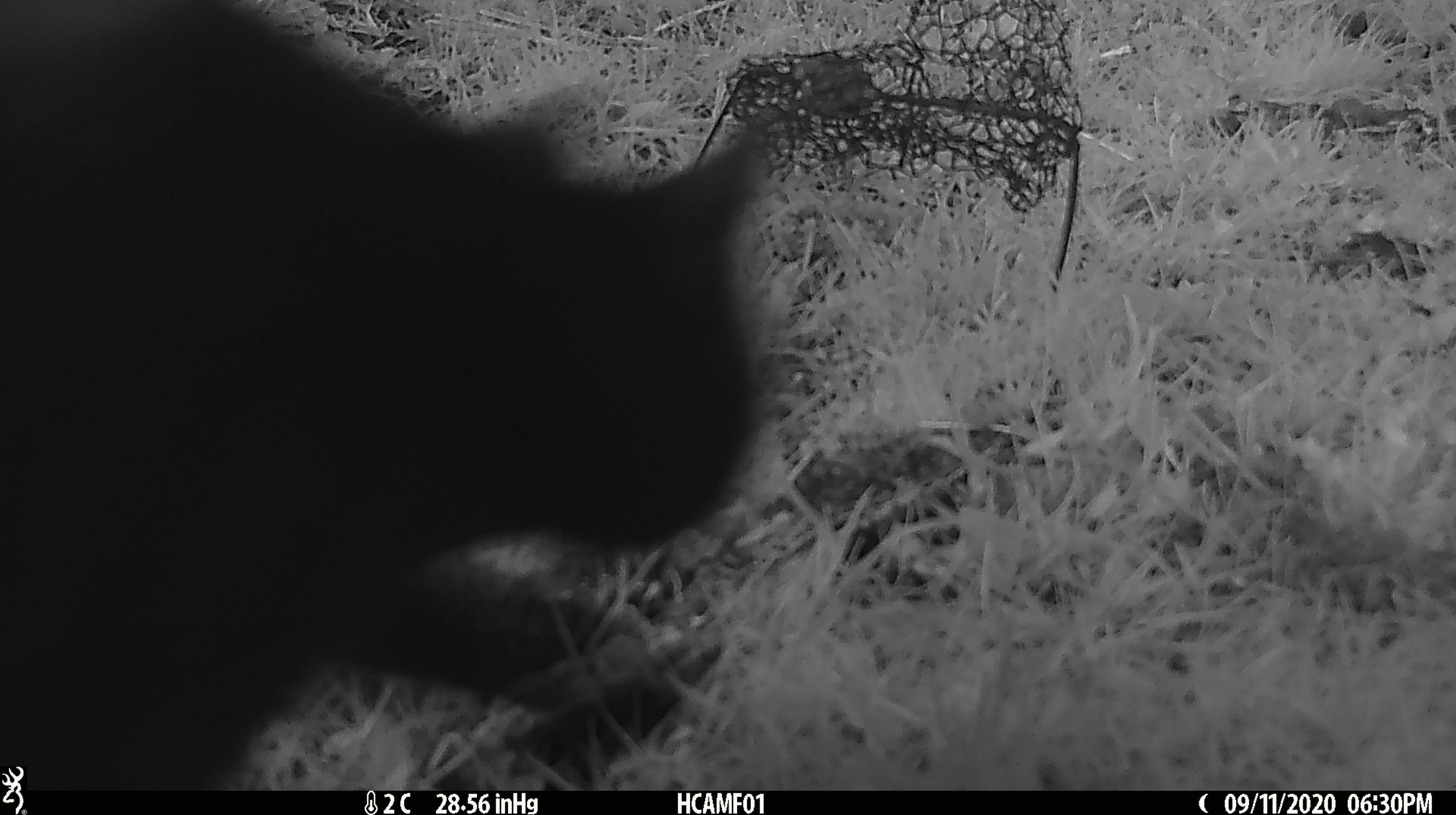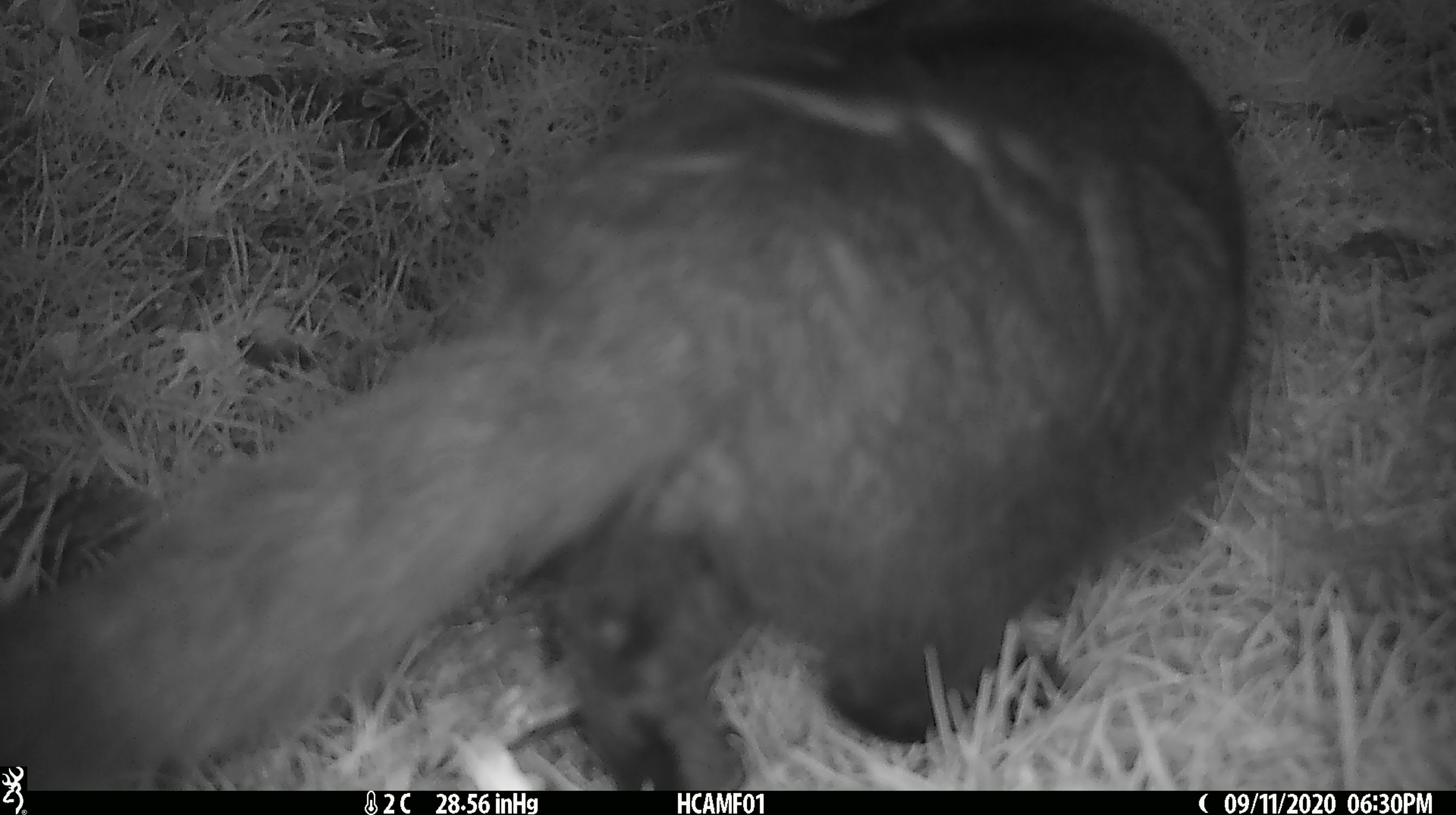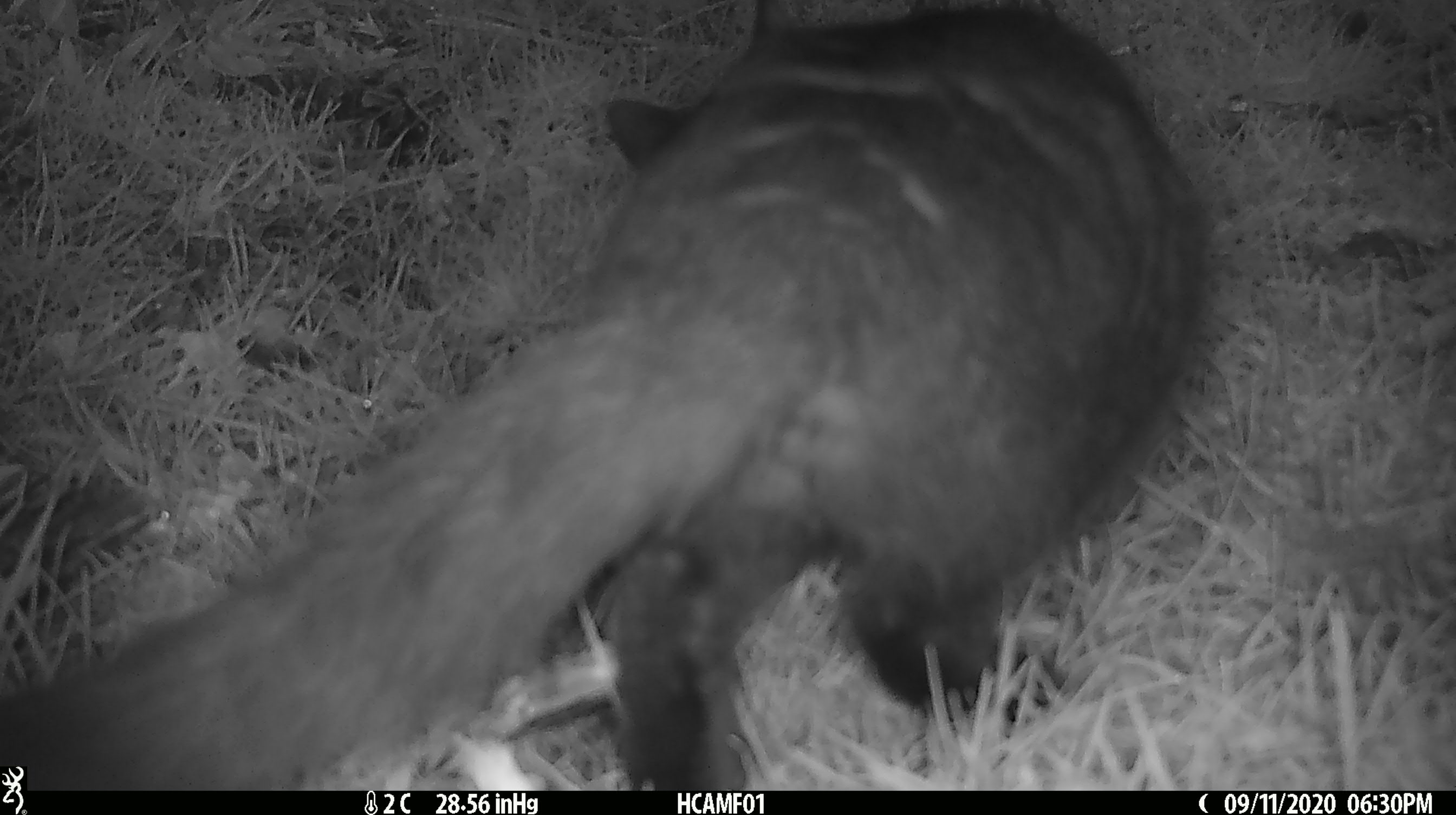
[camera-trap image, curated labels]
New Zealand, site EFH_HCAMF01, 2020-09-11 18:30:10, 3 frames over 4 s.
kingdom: Animalia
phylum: Chordata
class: Mammalia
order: Carnivora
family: Felidae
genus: Felis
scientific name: Felis catus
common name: domestic cat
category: cat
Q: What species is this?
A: Cat (domestic cat) (Felis catus).